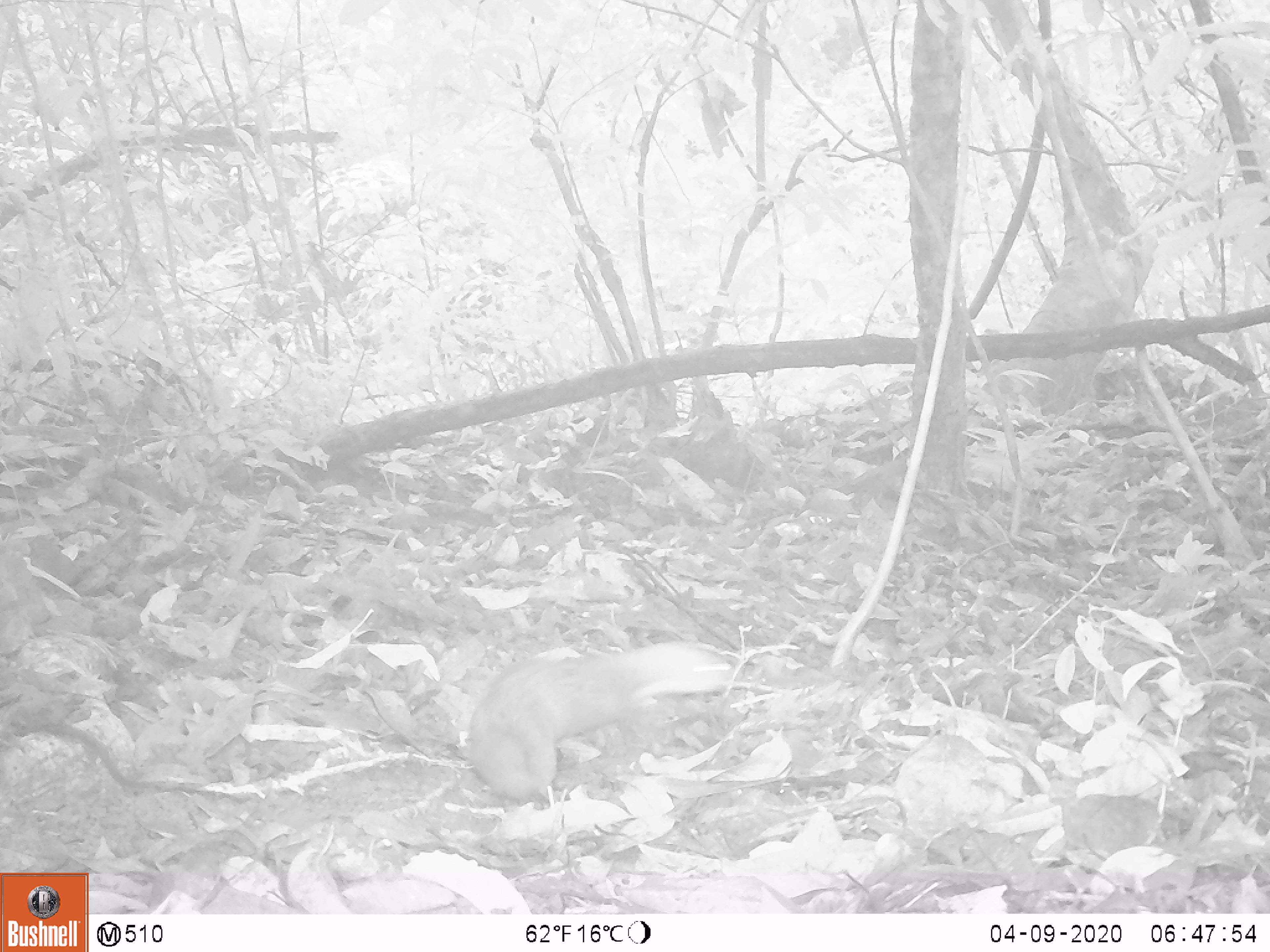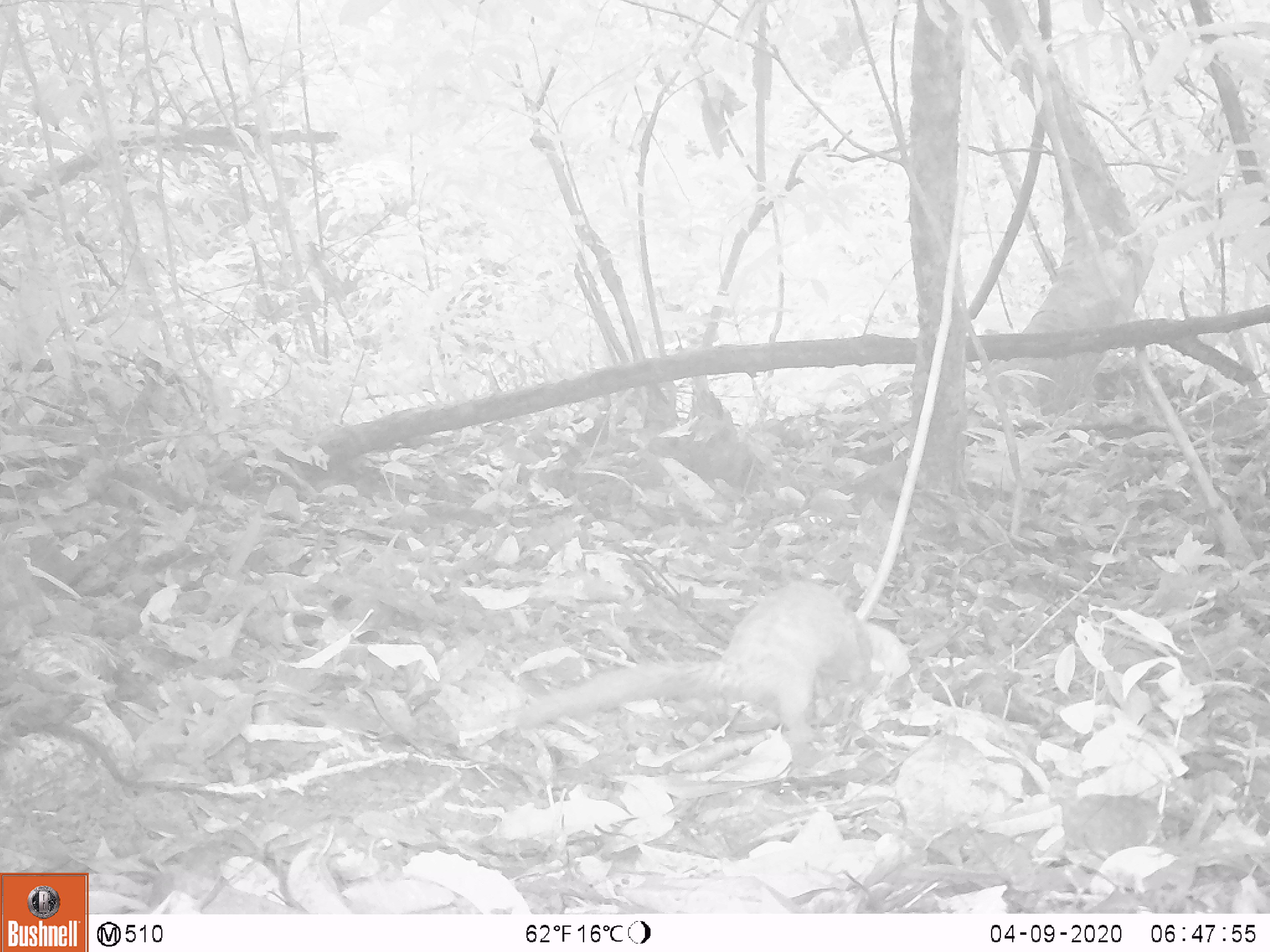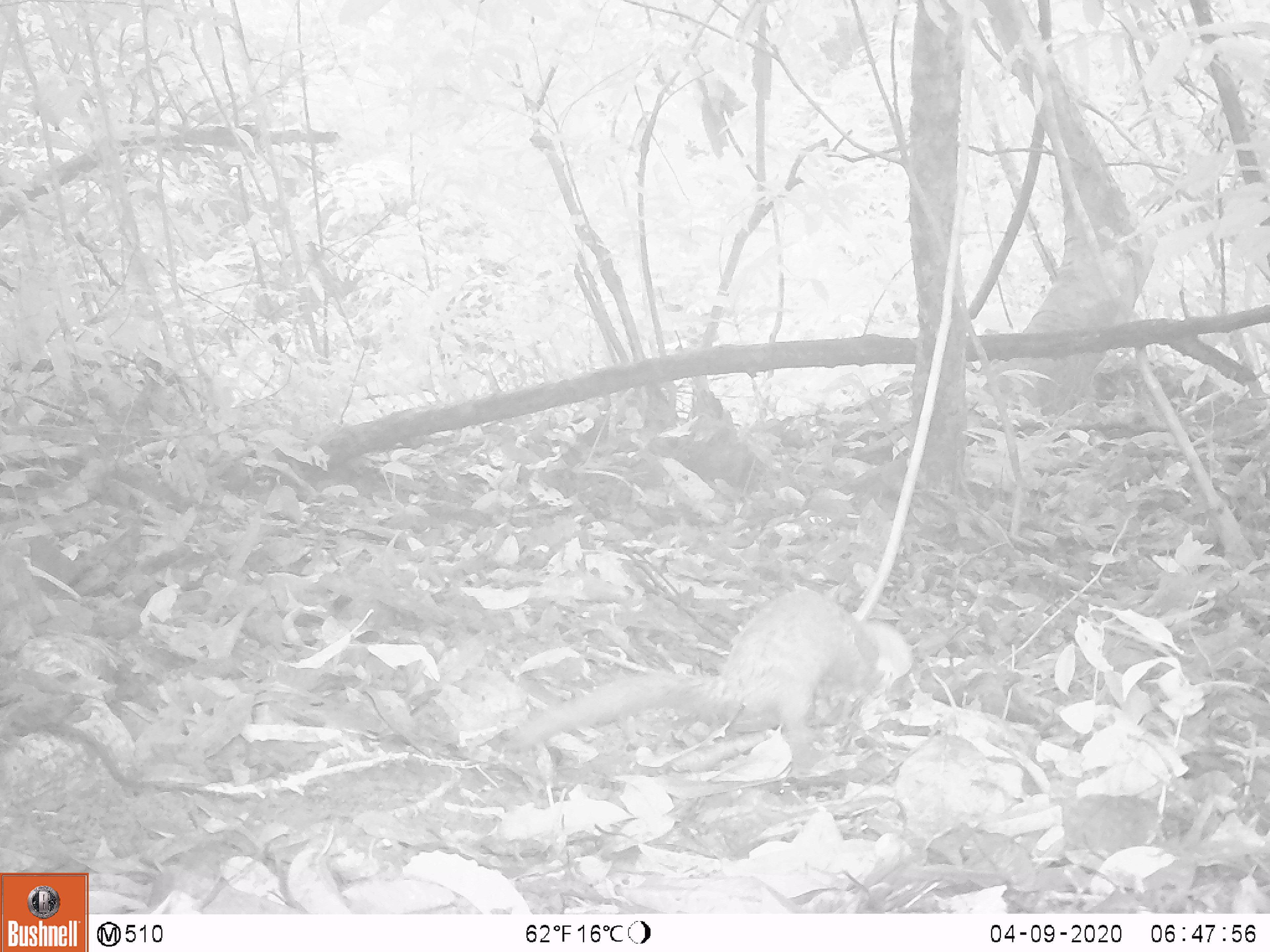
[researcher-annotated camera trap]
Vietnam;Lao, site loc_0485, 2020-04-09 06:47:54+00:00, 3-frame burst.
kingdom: Animalia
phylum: Chordata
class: Mammalia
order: Carnivora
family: Mustelidae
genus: Mustela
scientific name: Mustela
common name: weasel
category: unidentified weasel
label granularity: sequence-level